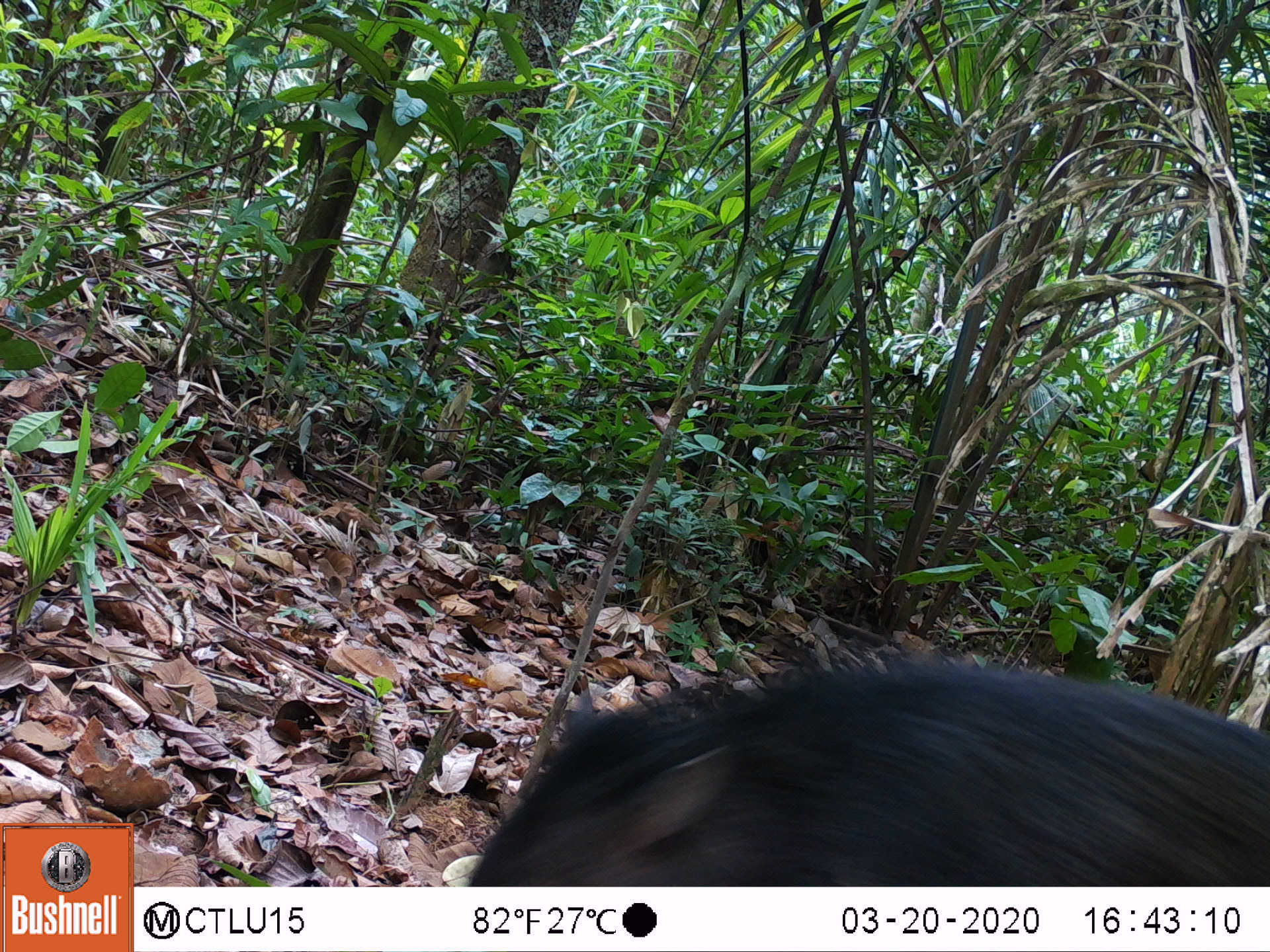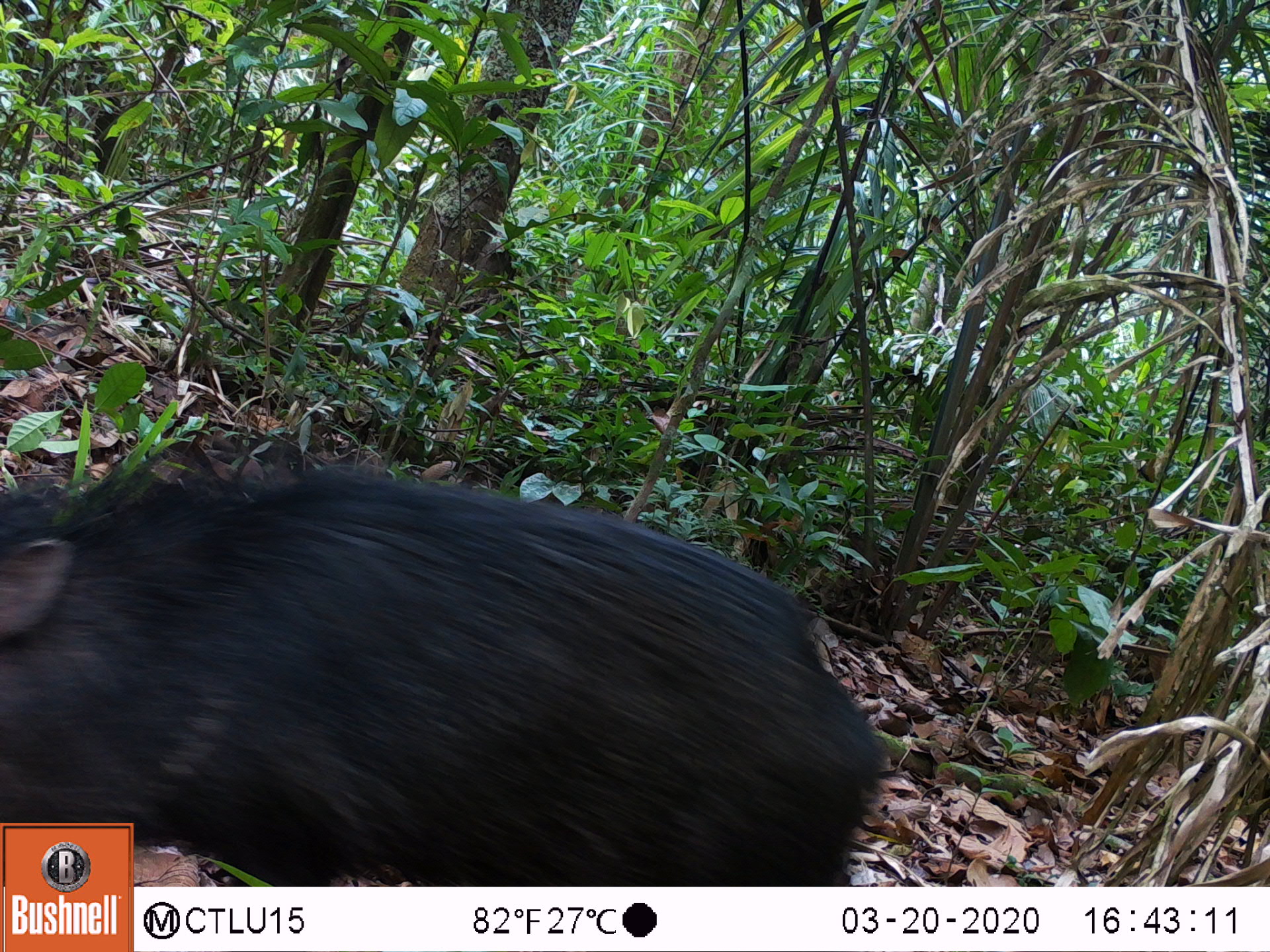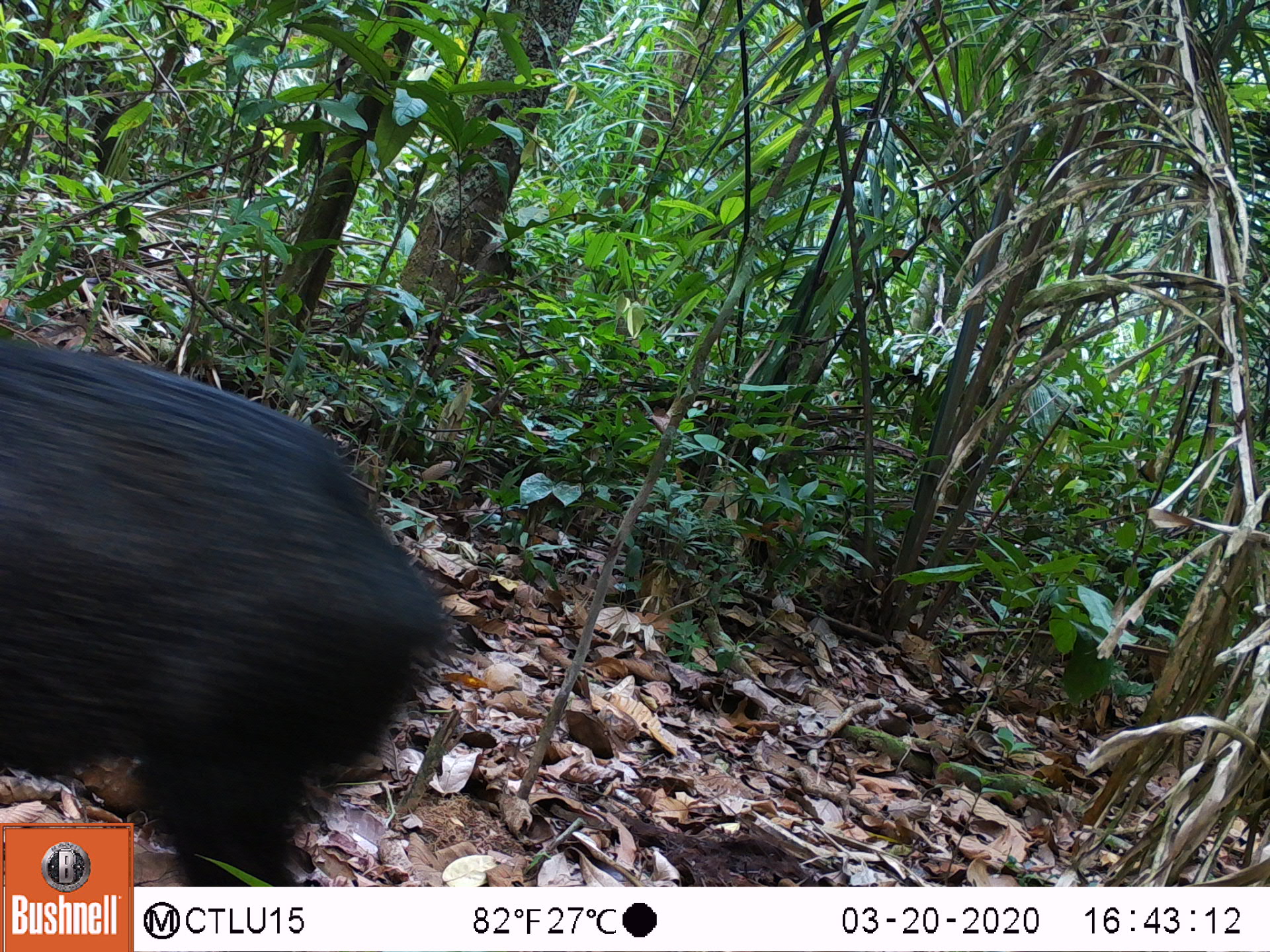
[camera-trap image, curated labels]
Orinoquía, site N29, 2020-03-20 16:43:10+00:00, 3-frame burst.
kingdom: Animalia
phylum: Chordata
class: Mammalia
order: Artiodactyla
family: Tayassuidae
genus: Pecari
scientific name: Pecari tajacu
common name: collared peccary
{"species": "collared peccary (Pecari tajacu)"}